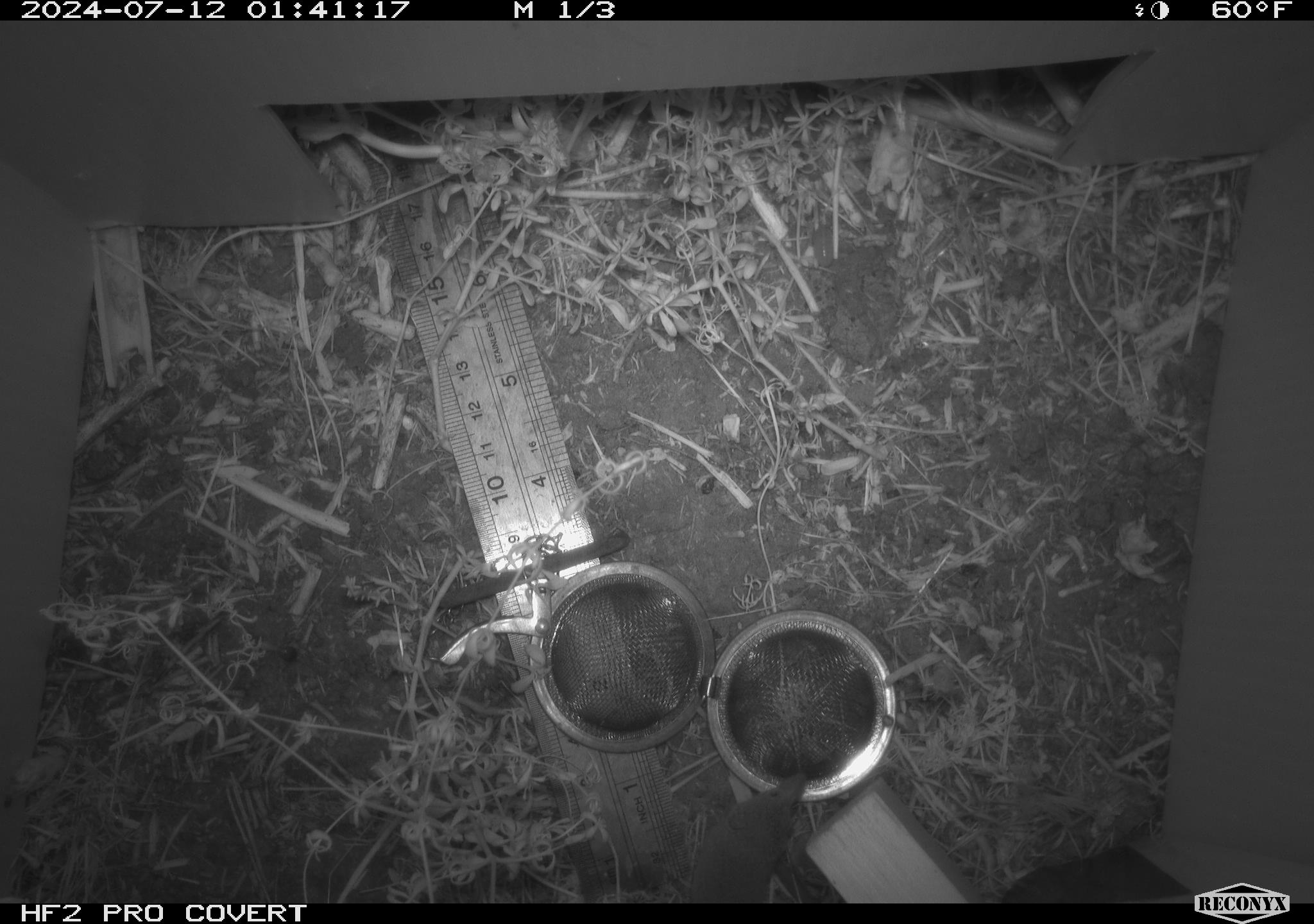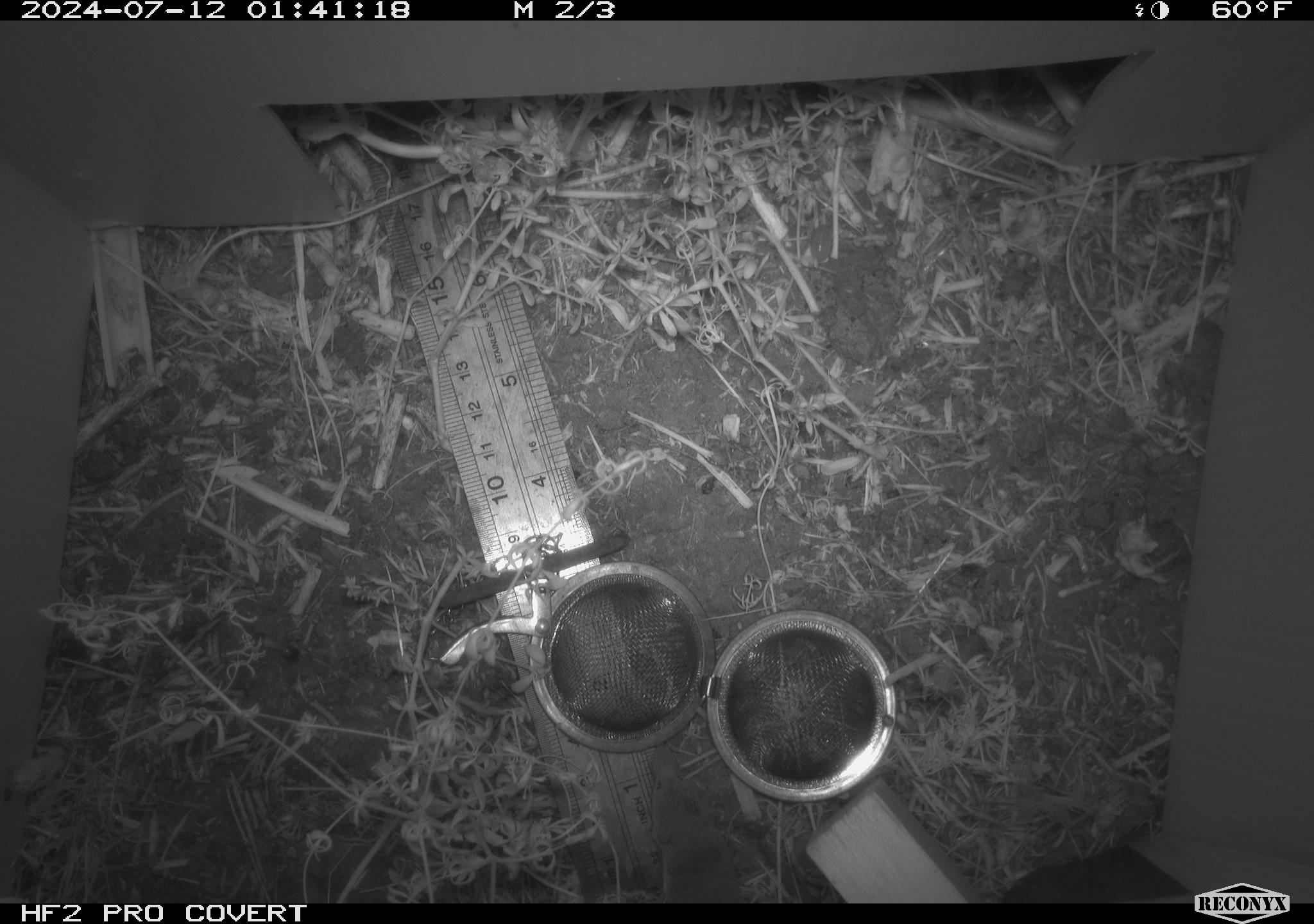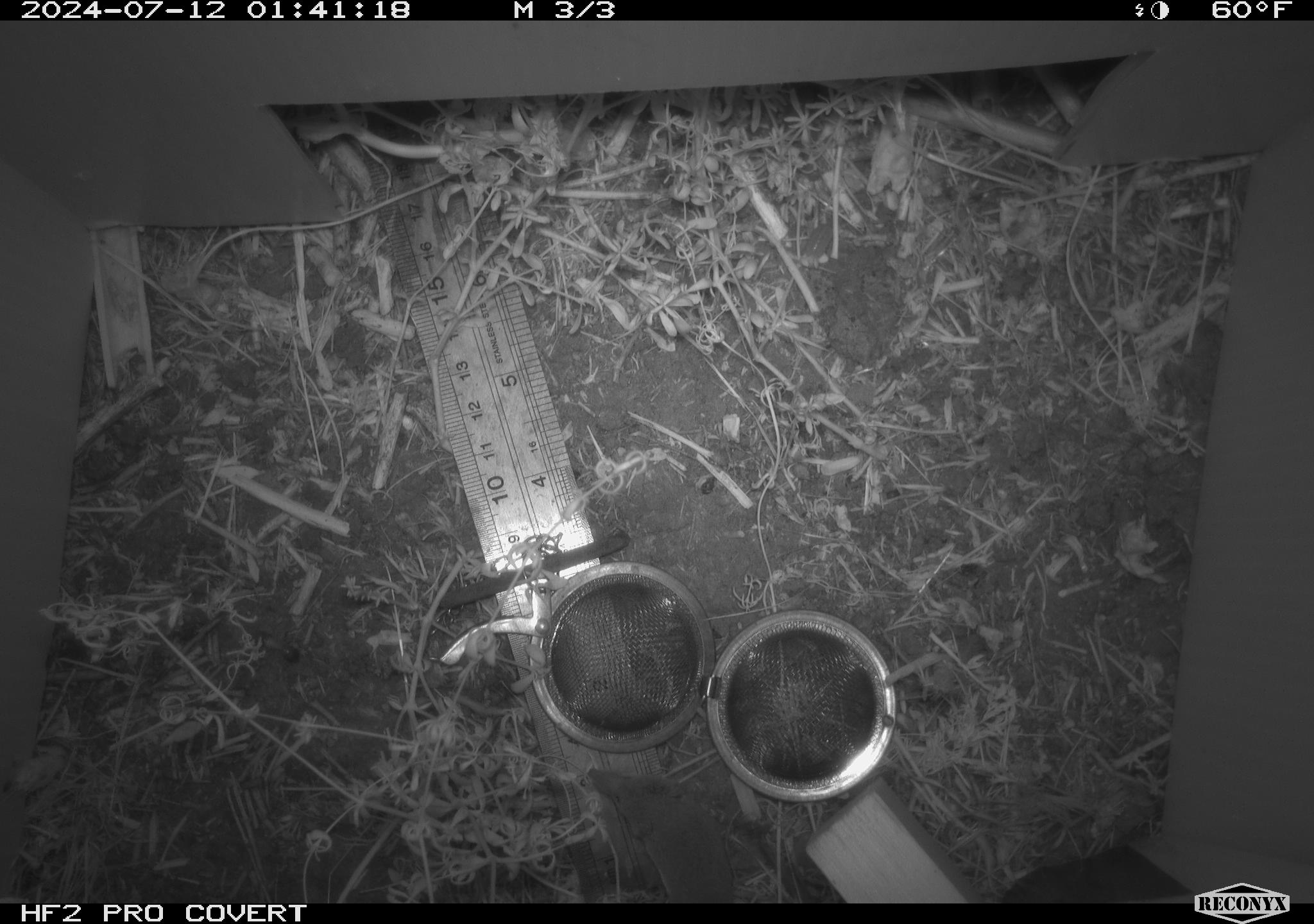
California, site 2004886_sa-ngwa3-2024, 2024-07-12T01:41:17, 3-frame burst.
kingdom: Animalia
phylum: Chordata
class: Mammalia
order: Eulipotyphla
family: Soricidae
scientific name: Soricidae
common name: shrews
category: soricidae family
Soricidae family (shrews) (Soricidae).